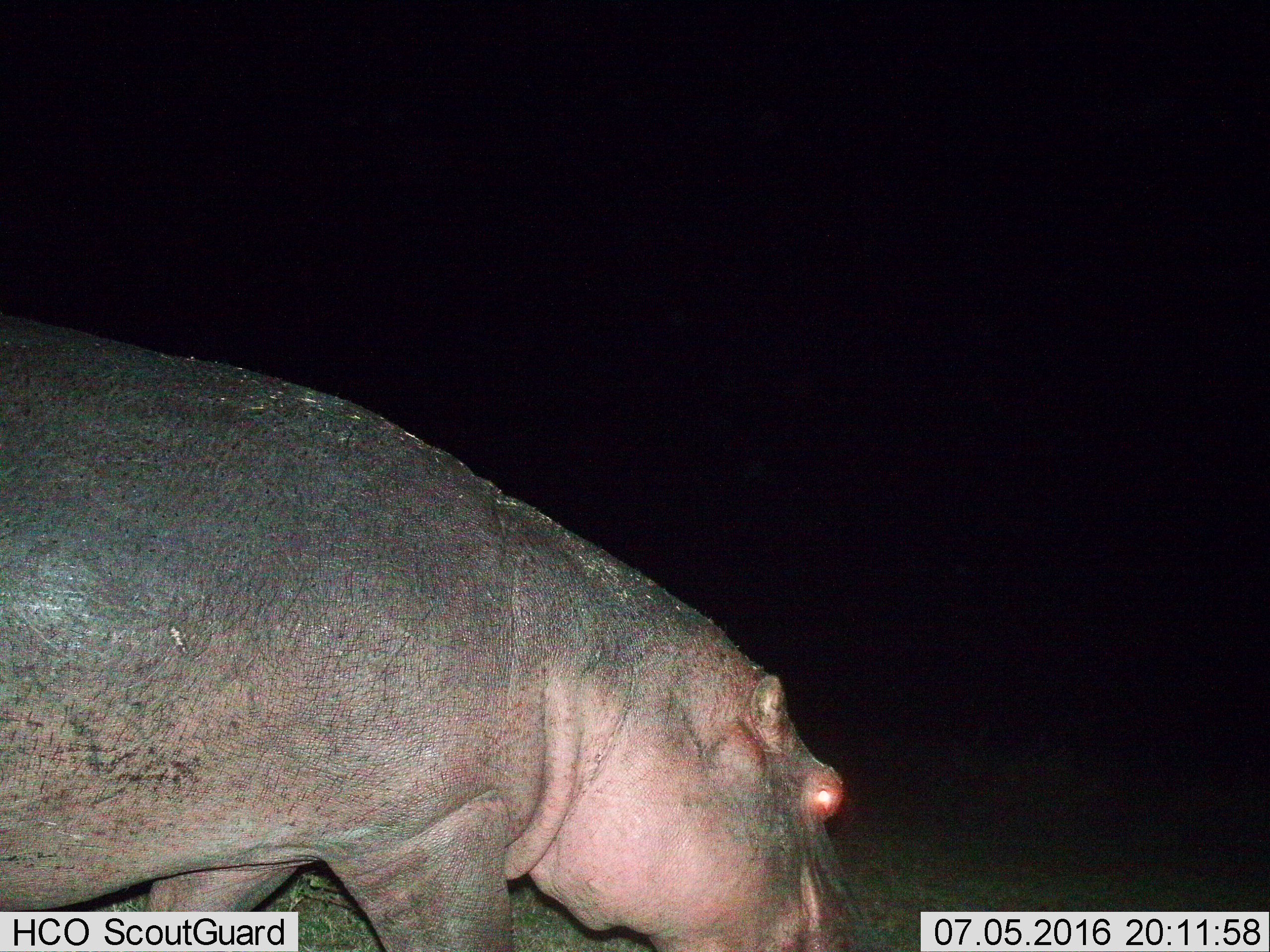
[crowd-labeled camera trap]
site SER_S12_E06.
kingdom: Animalia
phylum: Chordata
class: Mammalia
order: Artiodactyla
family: Hippopotamidae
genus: Hippopotamus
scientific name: Hippopotamus amphibius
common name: hippopotamus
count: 1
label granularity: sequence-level